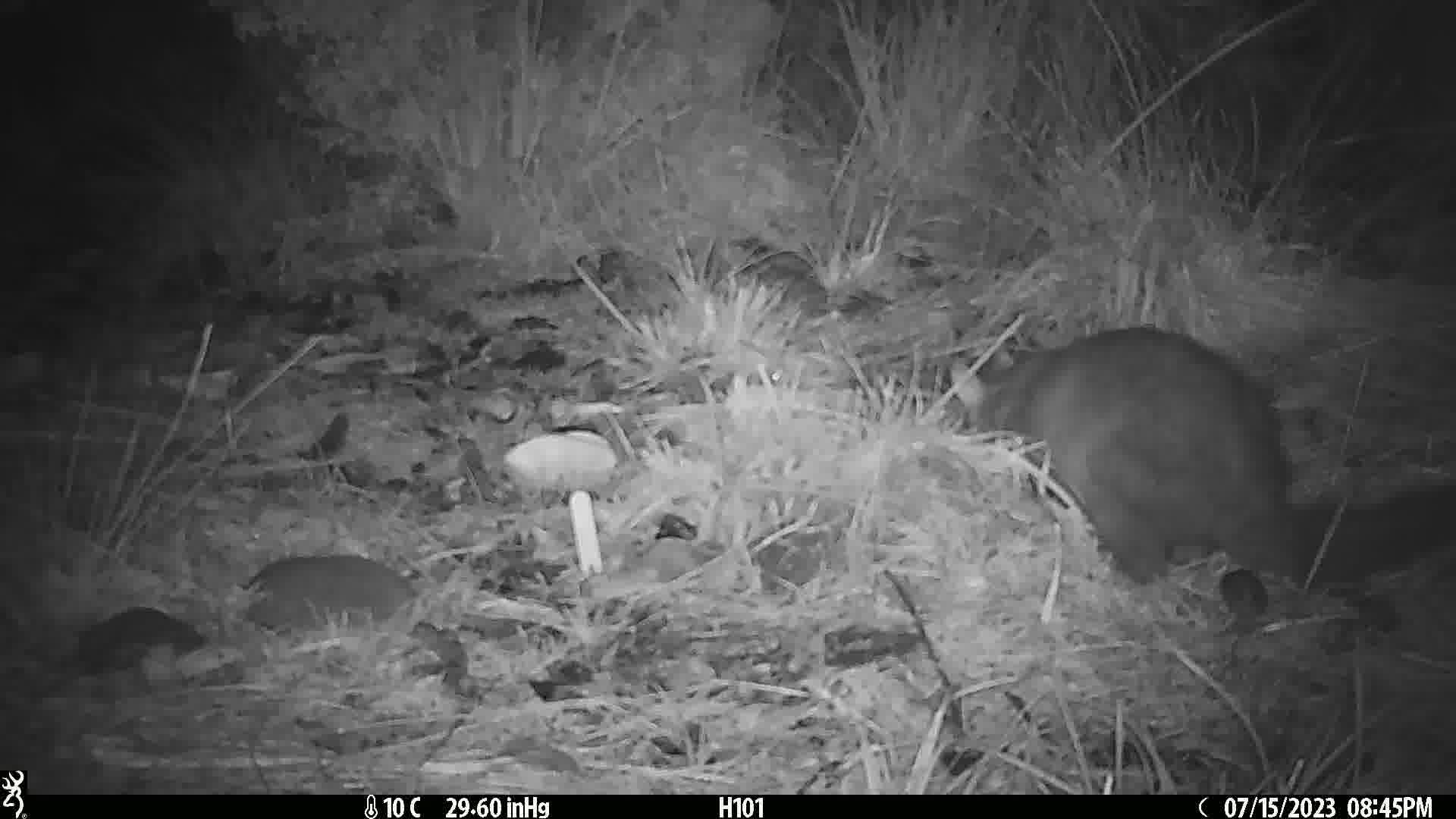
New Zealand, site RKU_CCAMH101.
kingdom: Animalia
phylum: Chordata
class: Mammalia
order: Diprotodontia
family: Phalangeridae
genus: Trichosurus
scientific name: Trichosurus vulpecula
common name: common brushtail possum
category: possum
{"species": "possum (common brushtail possum) (Trichosurus vulpecula)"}